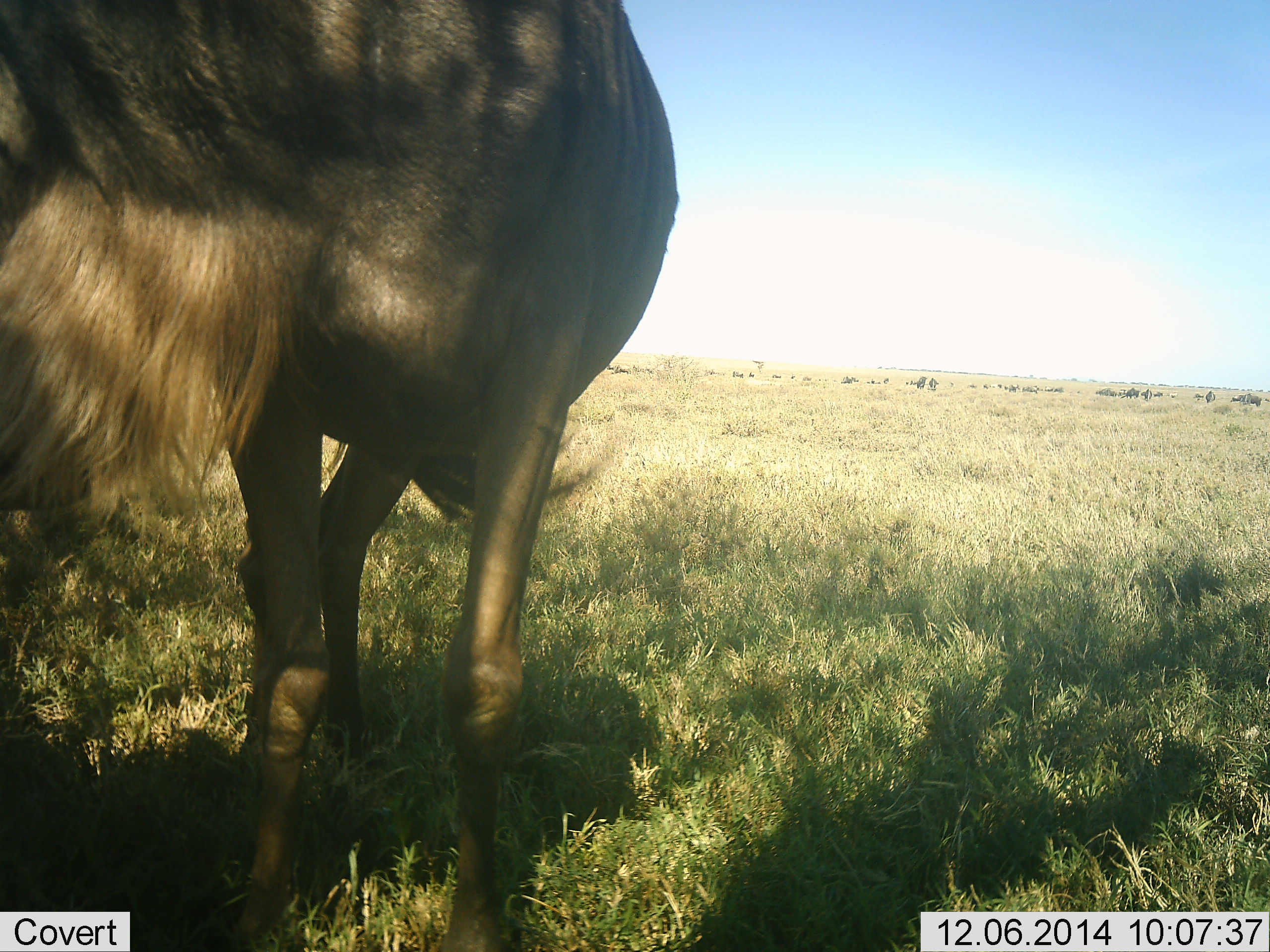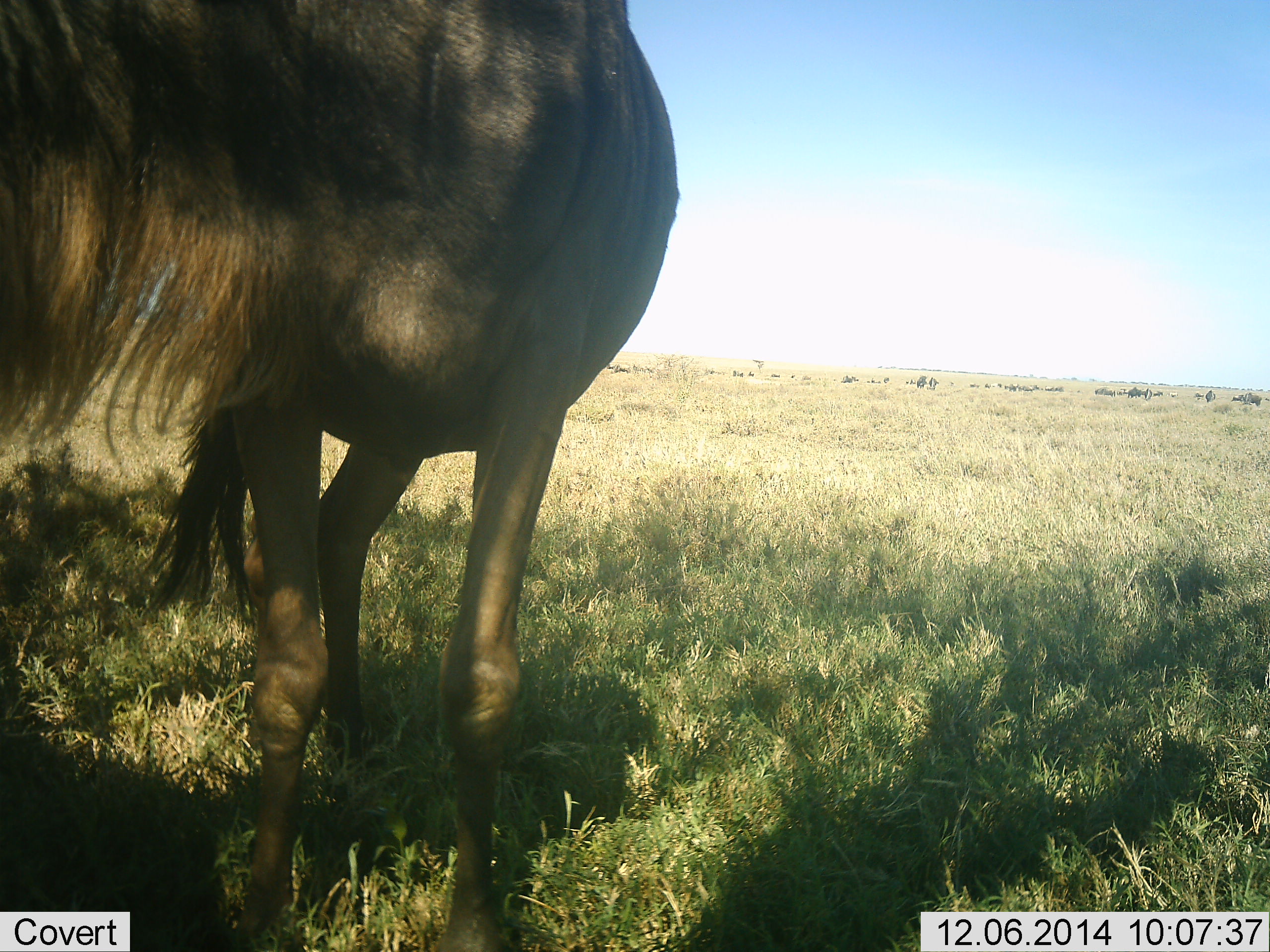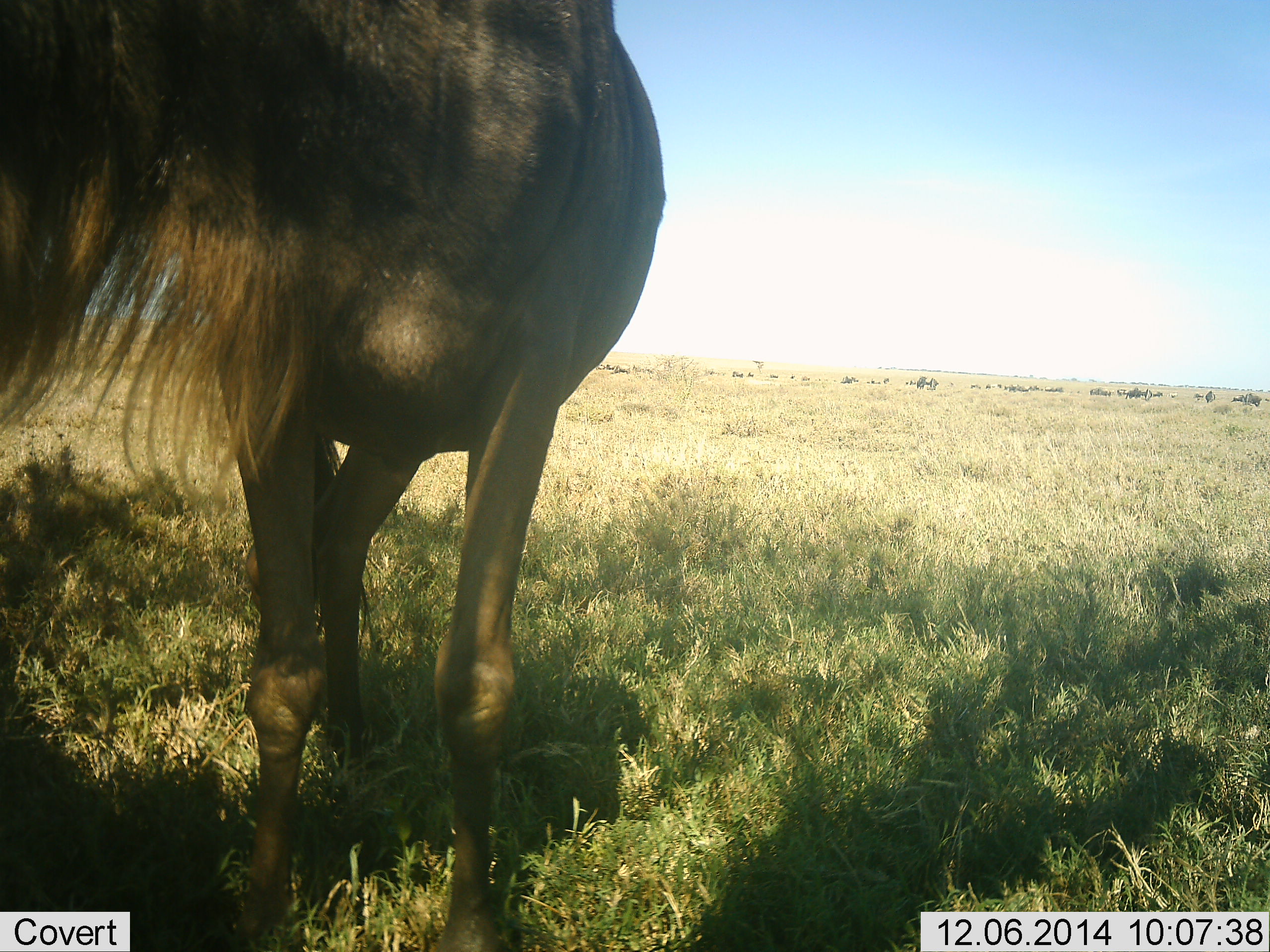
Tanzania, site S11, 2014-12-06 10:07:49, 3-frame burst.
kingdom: Animalia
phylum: Chordata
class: Mammalia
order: Artiodactyla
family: Bovidae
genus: Connochaetes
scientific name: Connochaetes taurinus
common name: blue wildebeest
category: wildebeest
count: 2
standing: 80%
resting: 0%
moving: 20%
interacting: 0%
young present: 0%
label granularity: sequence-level